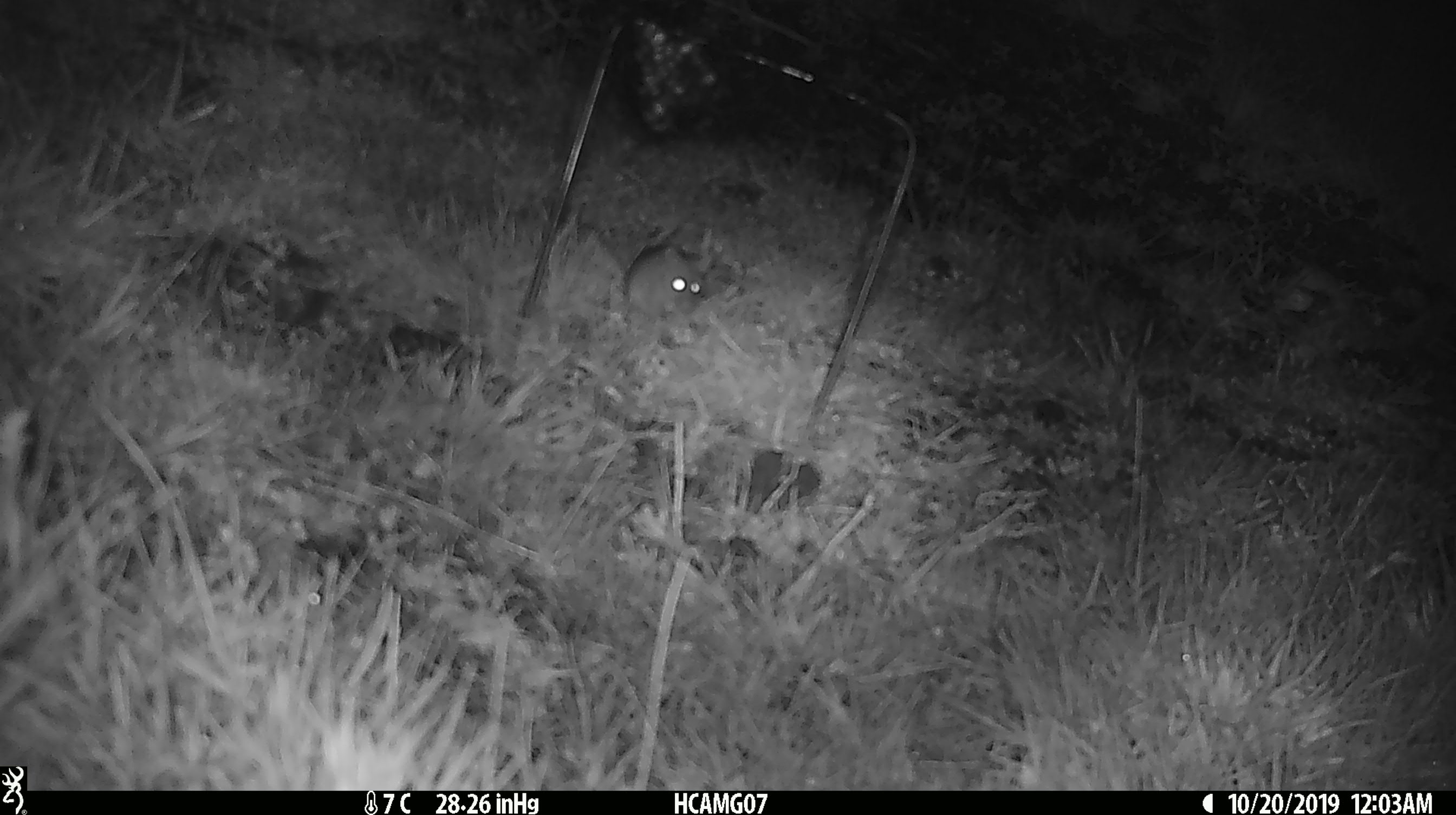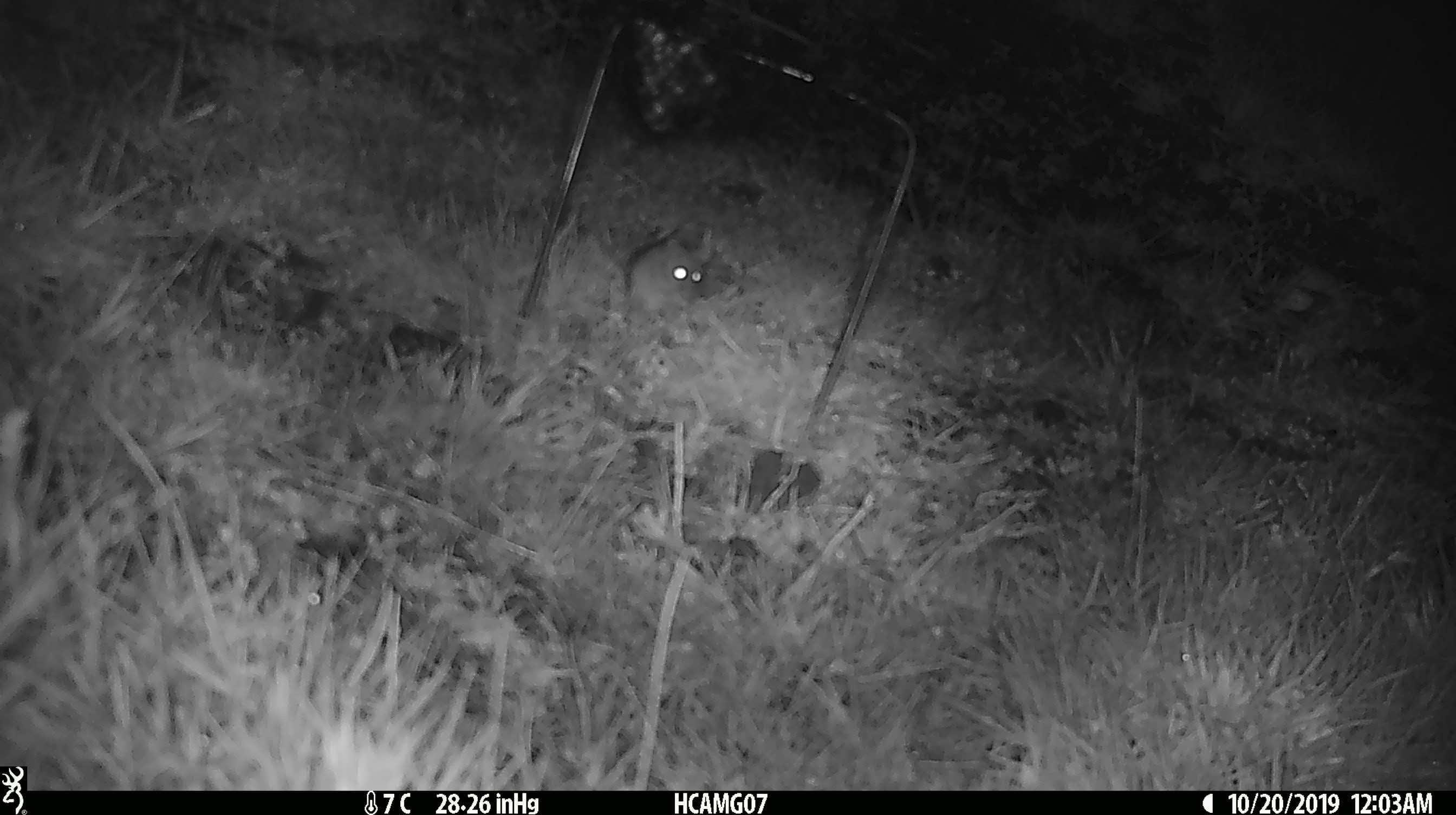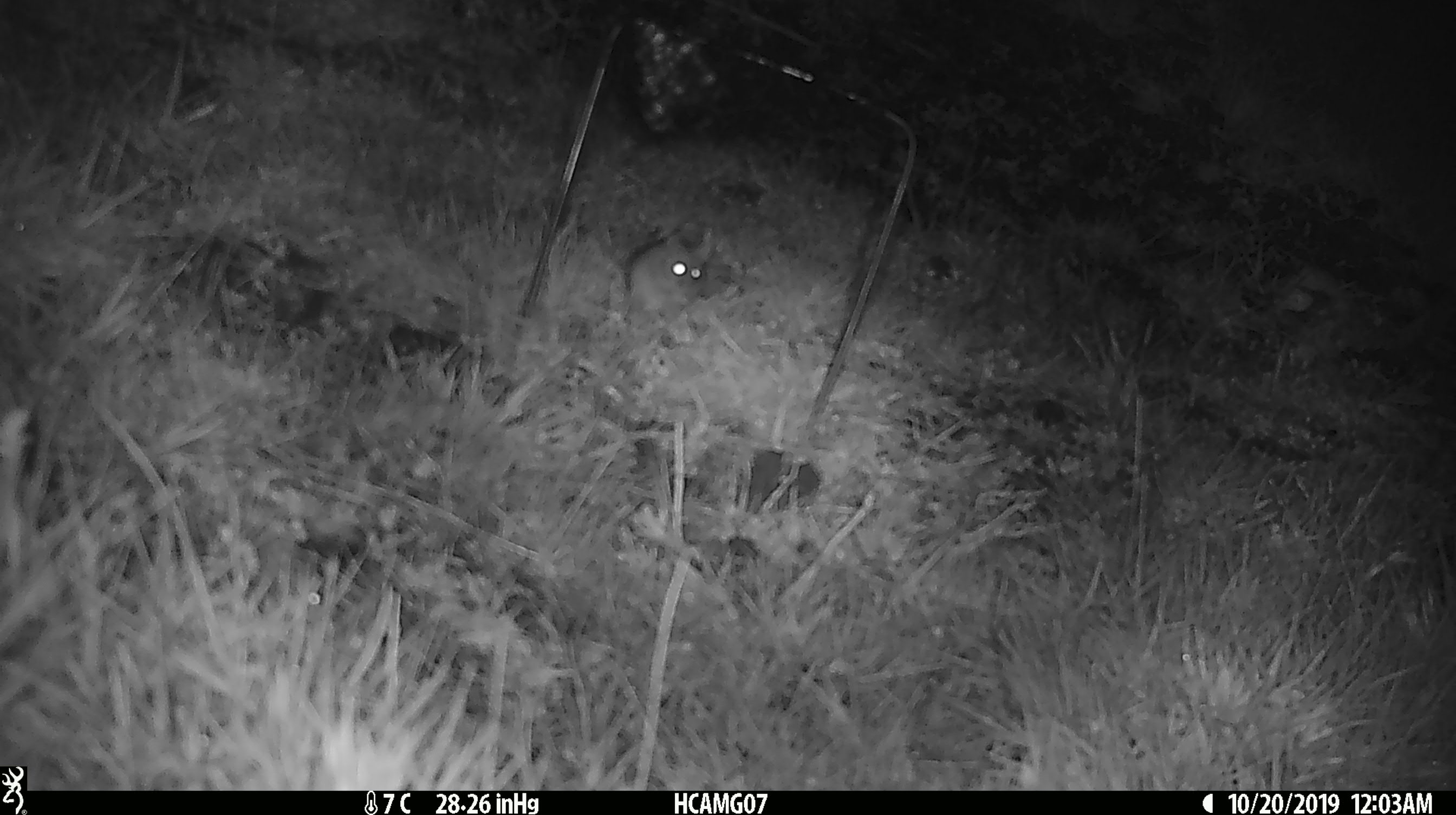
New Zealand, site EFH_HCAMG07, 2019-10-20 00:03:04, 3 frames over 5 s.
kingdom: Animalia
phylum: Chordata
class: Mammalia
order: Rodentia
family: Muridae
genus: Mus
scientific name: Mus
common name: mouse